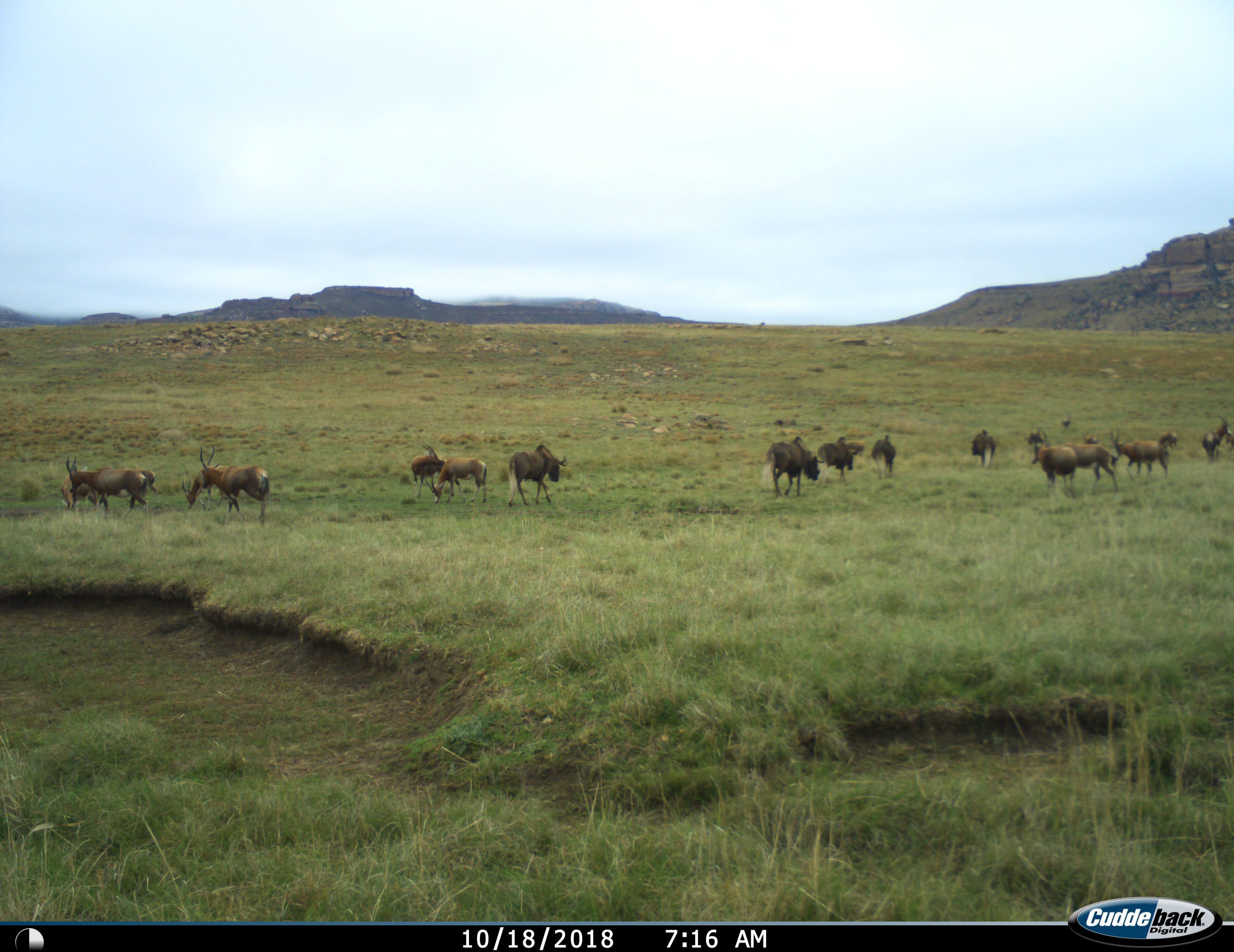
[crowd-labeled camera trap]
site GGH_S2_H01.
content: unidentified animal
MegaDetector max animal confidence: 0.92